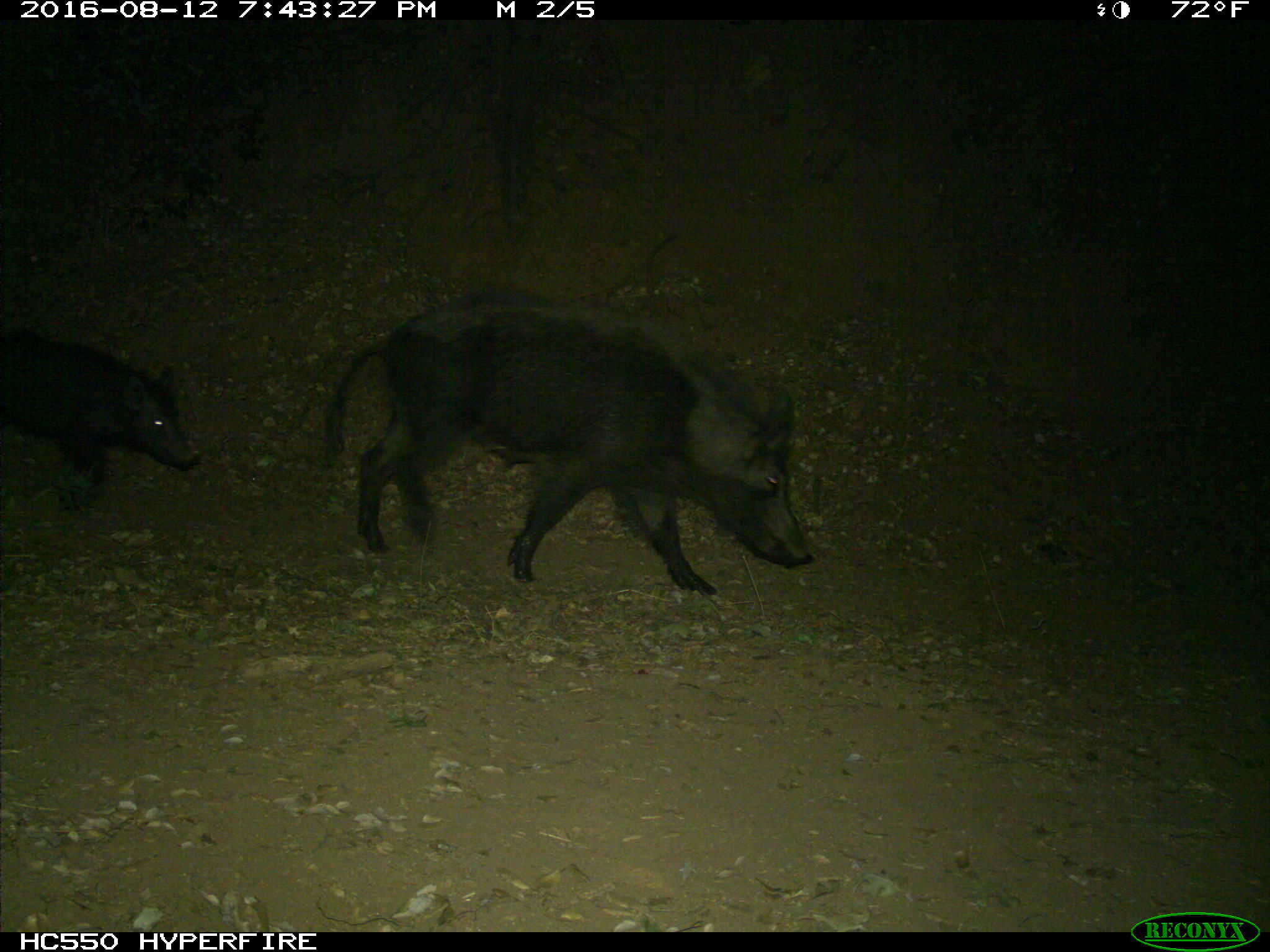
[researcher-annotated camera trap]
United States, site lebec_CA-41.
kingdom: Animalia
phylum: Chordata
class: Mammalia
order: Artiodactyla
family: Suidae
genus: Sus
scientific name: Sus scrofa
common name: wild boar